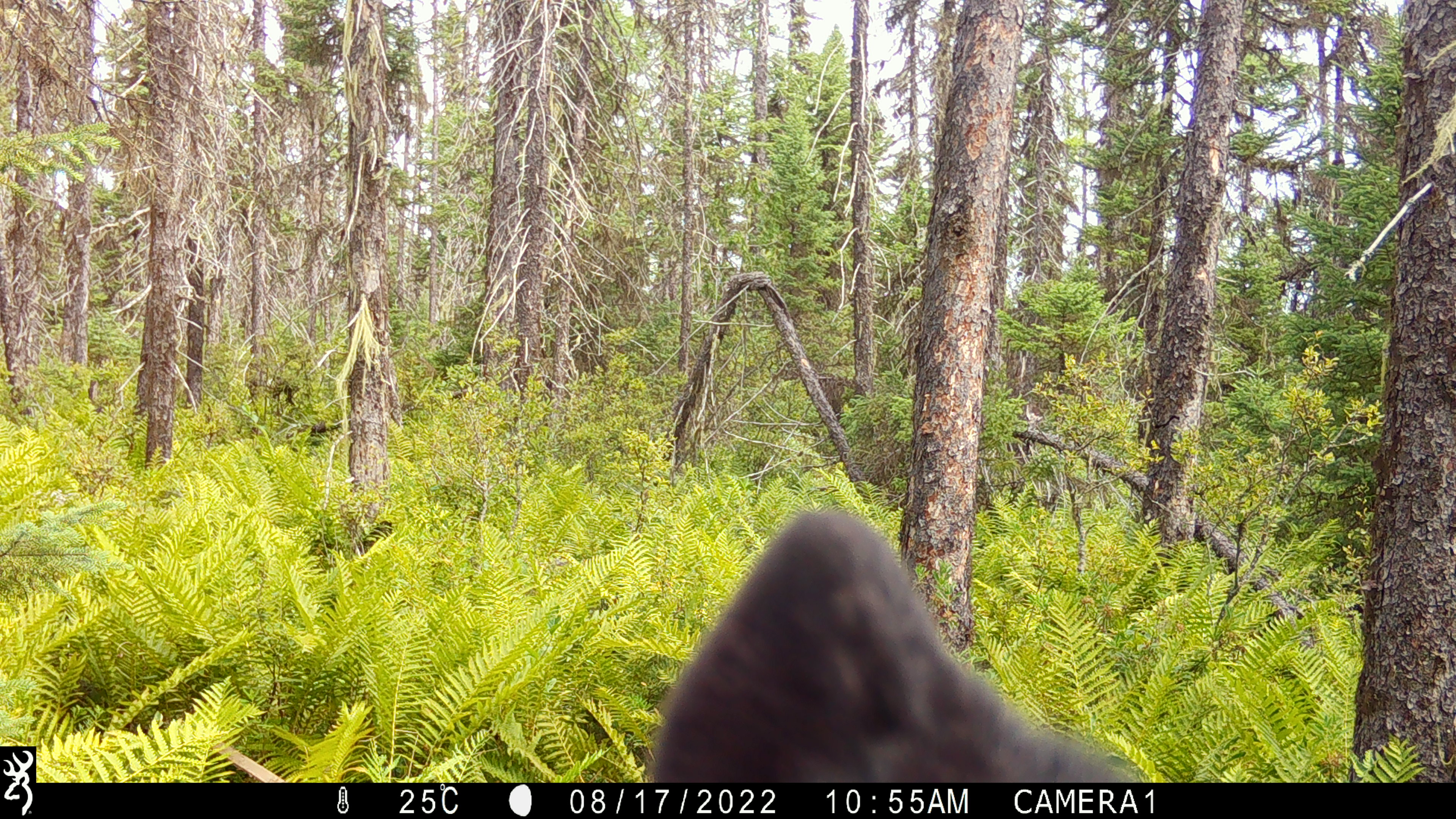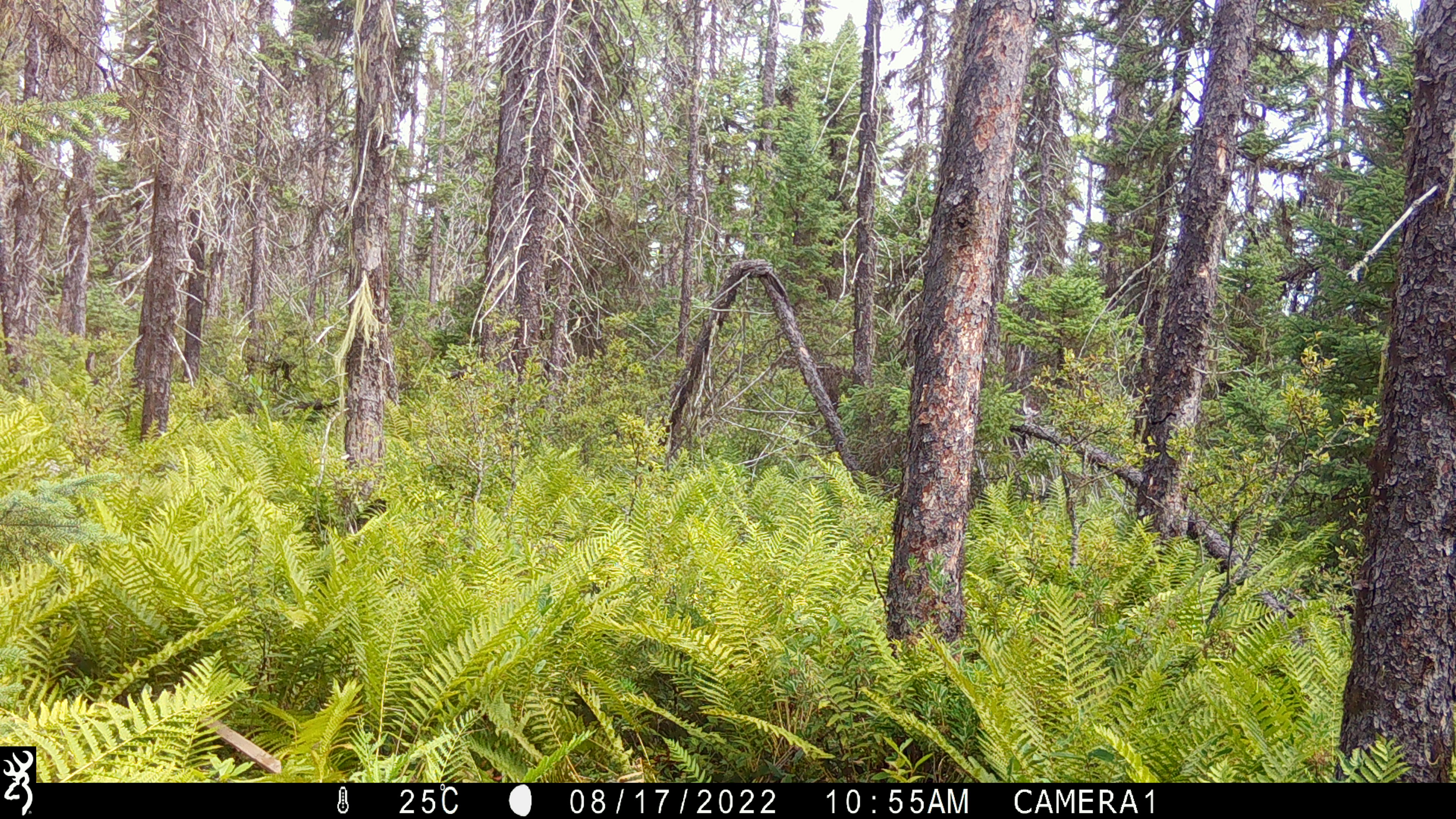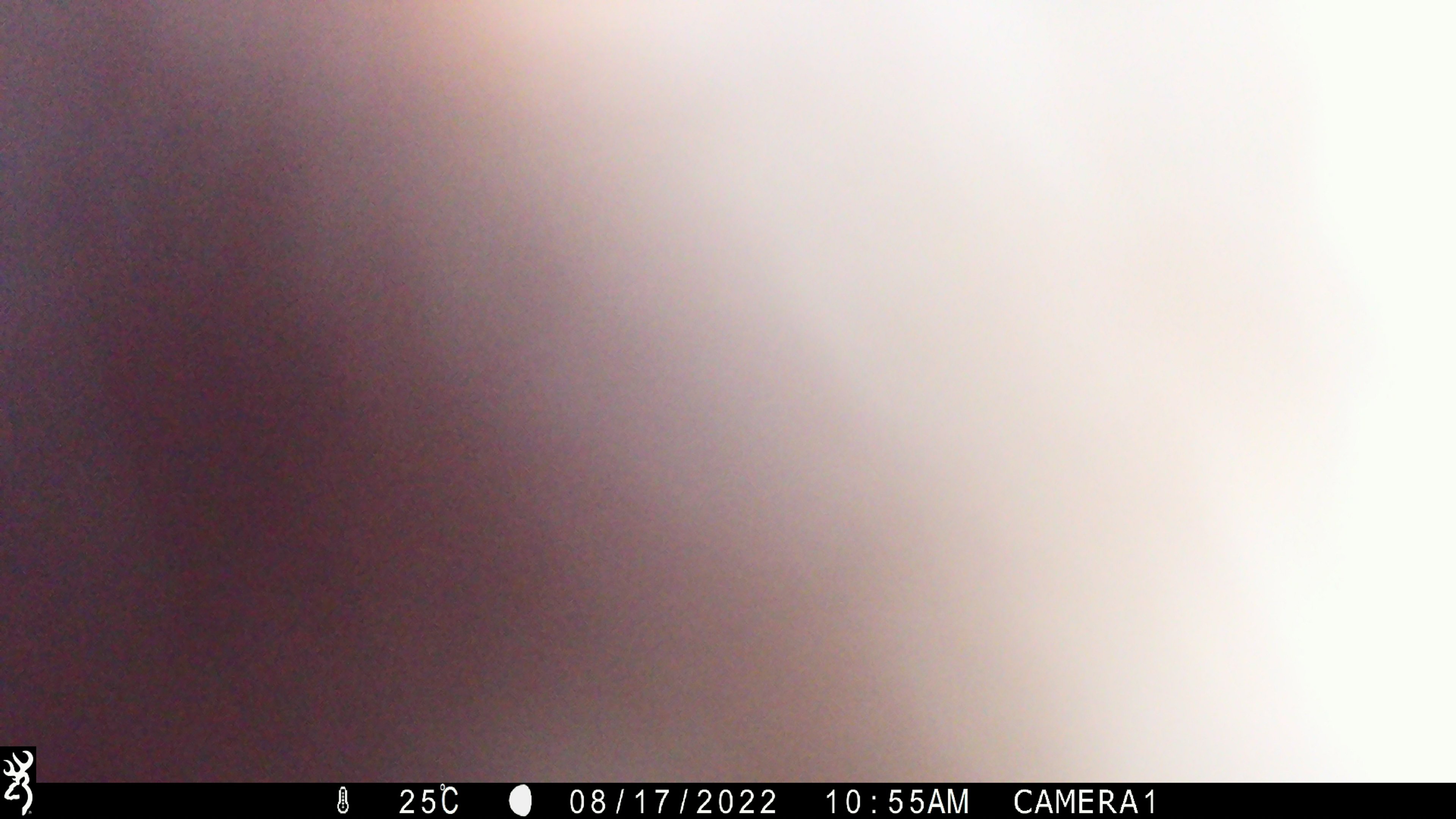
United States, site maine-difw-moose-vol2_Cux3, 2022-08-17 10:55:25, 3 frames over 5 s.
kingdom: Animalia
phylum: Chordata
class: Mammalia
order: Carnivora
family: Ursidae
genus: Ursus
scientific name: Ursus americanus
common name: black bear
Black bear (Ursus americanus).